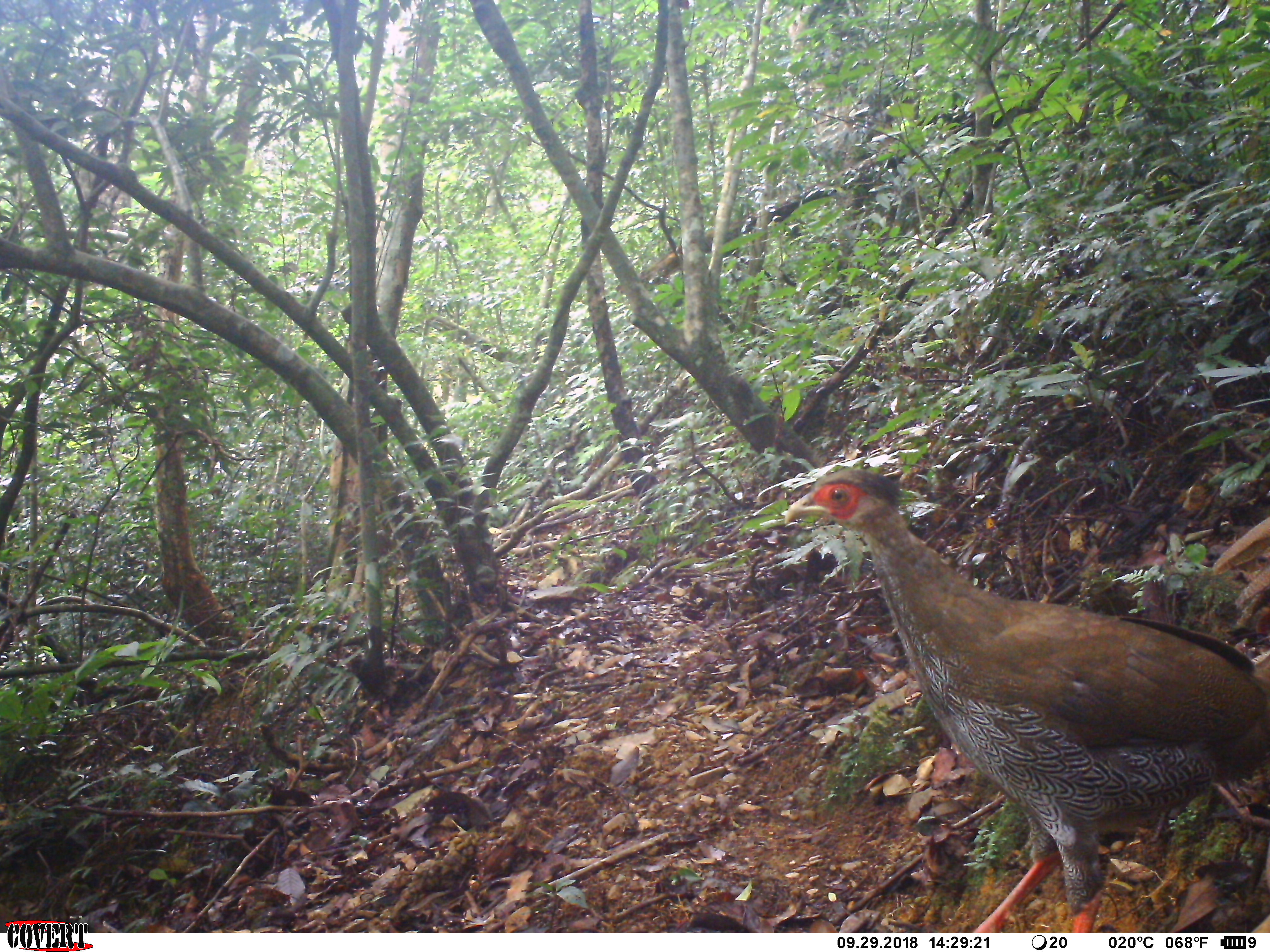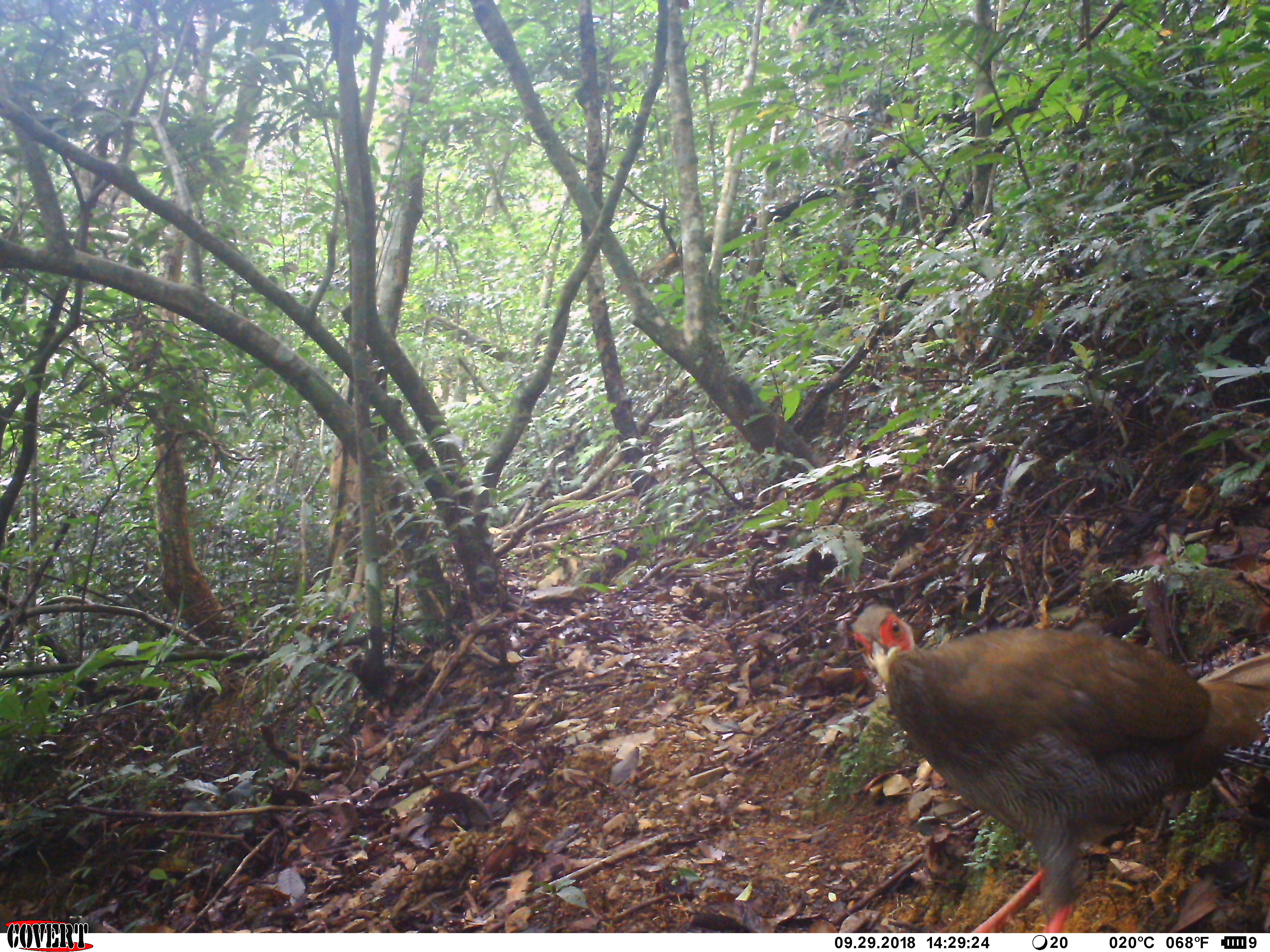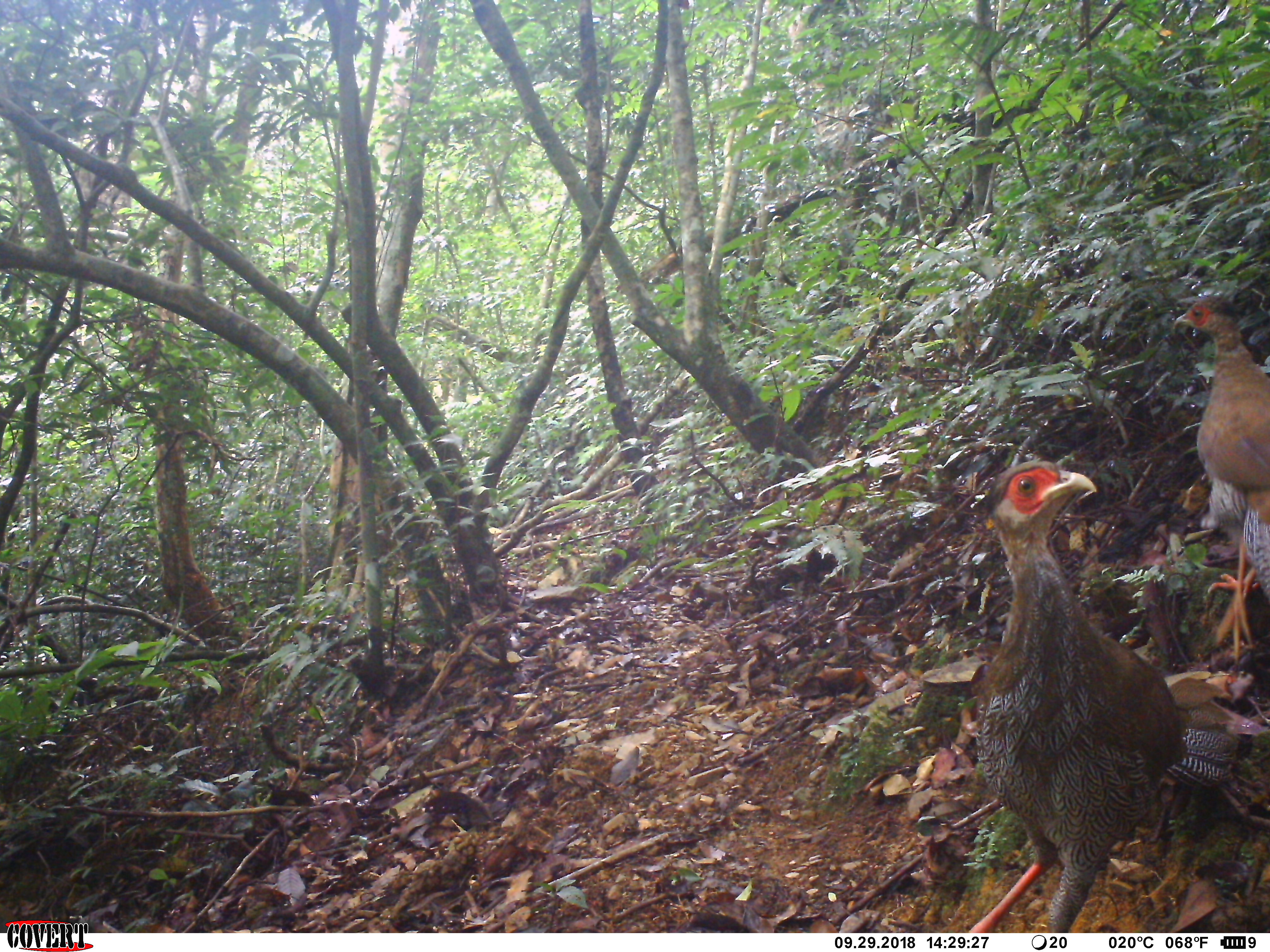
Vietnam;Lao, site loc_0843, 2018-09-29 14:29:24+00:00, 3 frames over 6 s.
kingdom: Animalia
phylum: Chordata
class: Aves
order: Galliformes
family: Phasianidae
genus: Lophura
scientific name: Lophura nycthemera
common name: silver pheasant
Silver pheasant (Lophura nycthemera). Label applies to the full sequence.